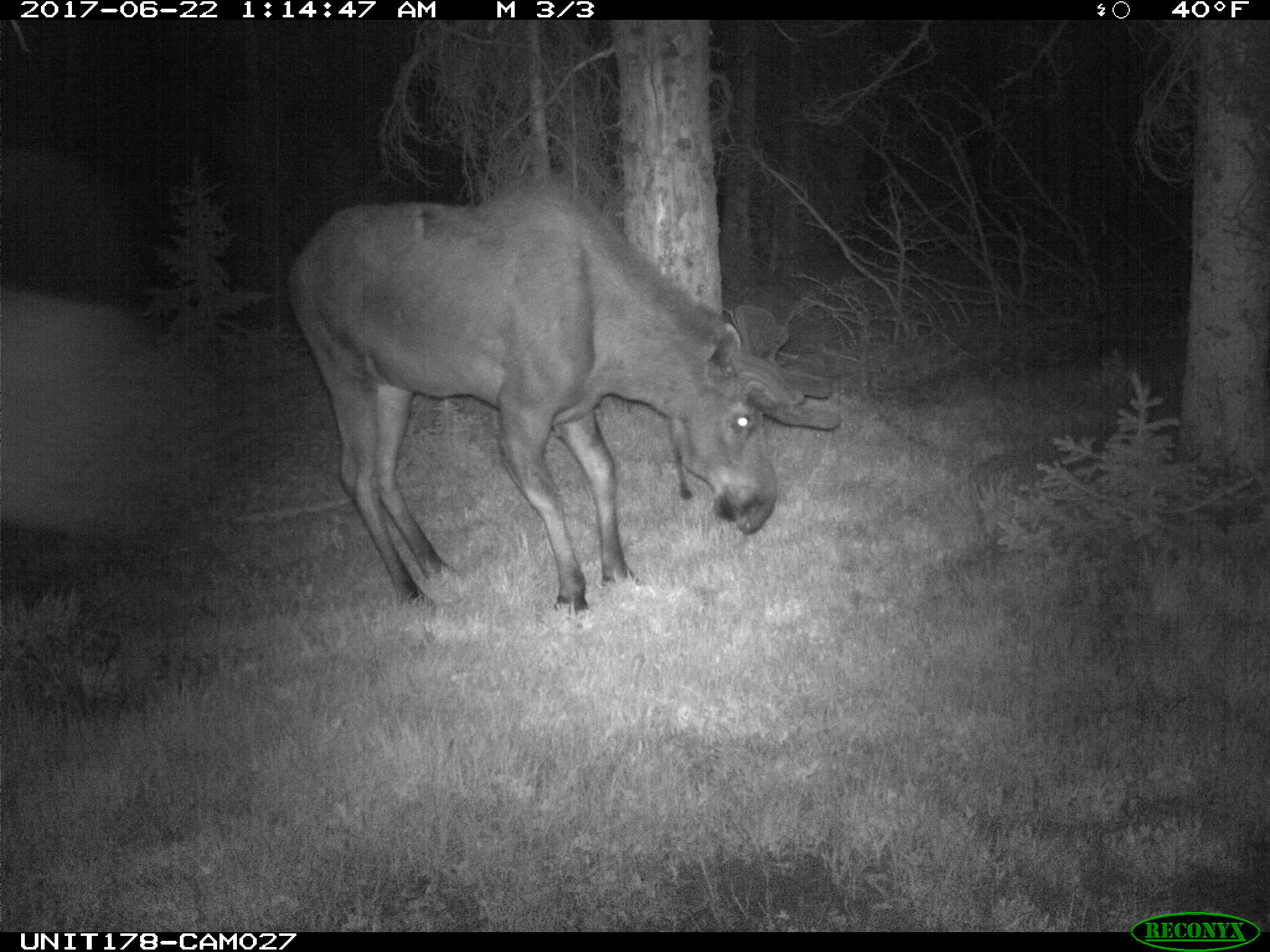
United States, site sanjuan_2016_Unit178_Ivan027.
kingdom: Animalia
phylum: Chordata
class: Mammalia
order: Artiodactyla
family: Cervidae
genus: Alces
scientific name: Alces alces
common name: moose